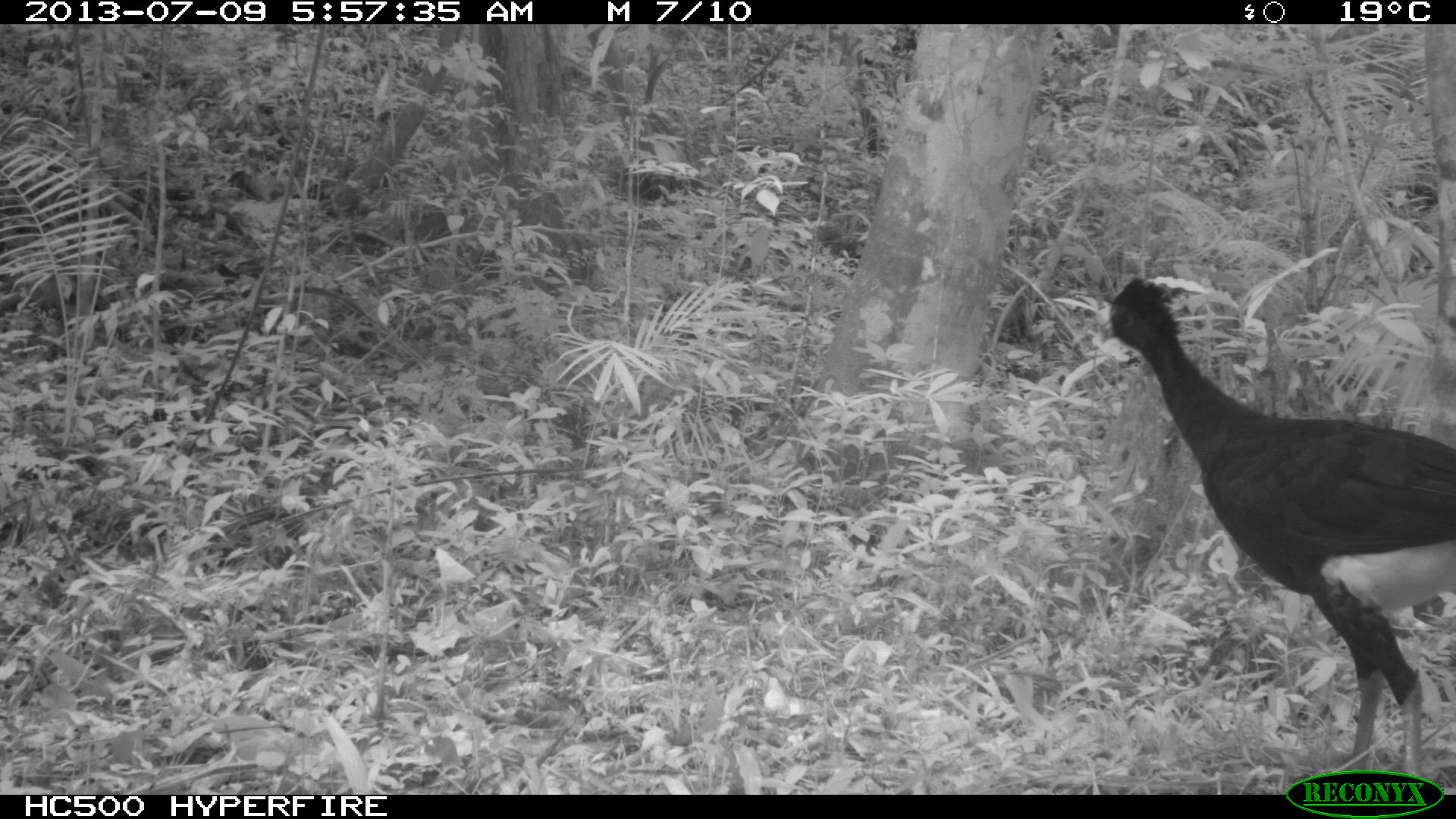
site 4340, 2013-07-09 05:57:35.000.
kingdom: Animalia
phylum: Chordata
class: Aves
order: Galliformes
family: Cracidae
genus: Crax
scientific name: Crax rubra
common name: great curassow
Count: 1.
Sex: male.